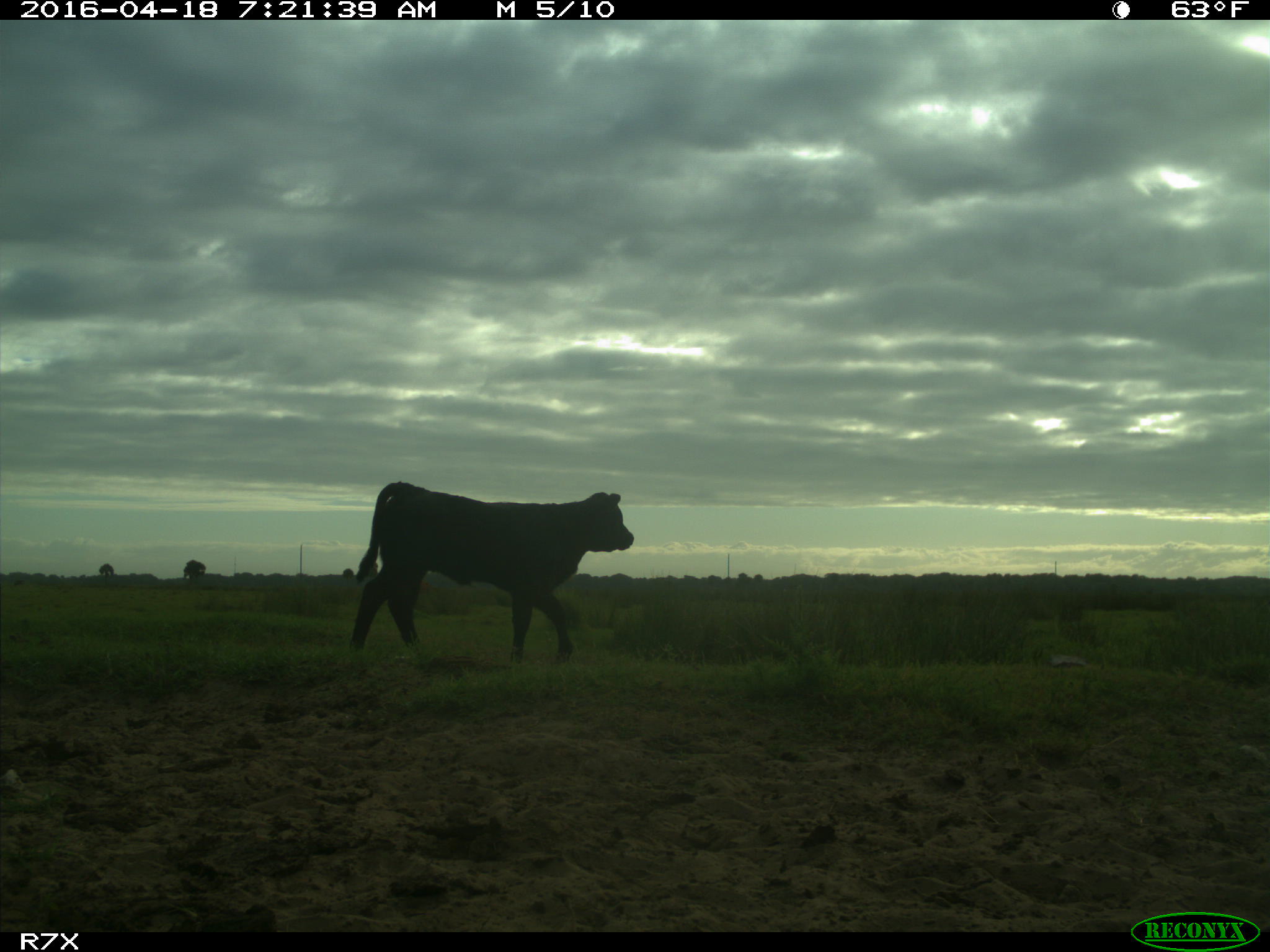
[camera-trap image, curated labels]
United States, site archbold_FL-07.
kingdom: Animalia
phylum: Chordata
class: Mammalia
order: Artiodactyla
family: Bovidae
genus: Bos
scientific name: Bos taurus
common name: domestic cow